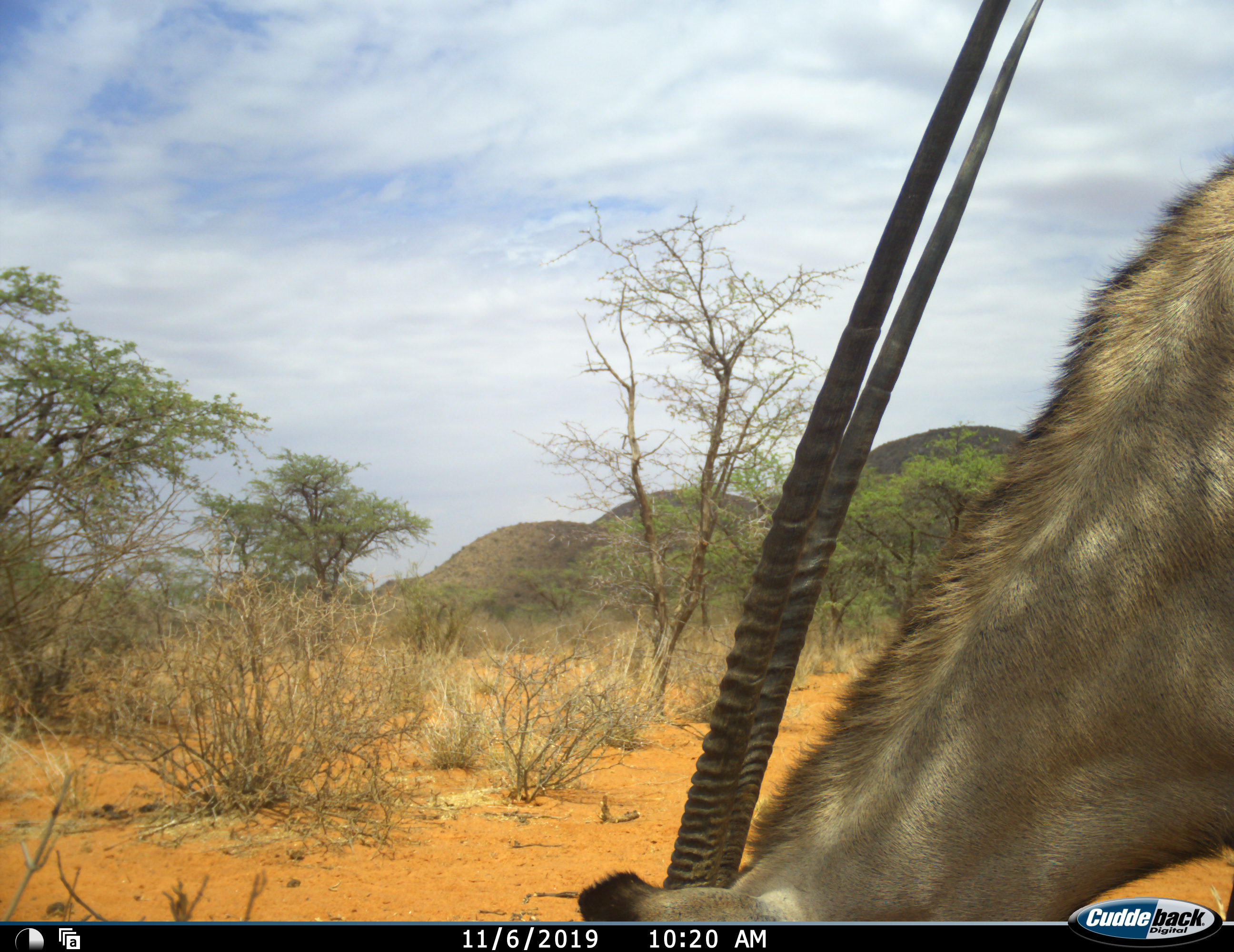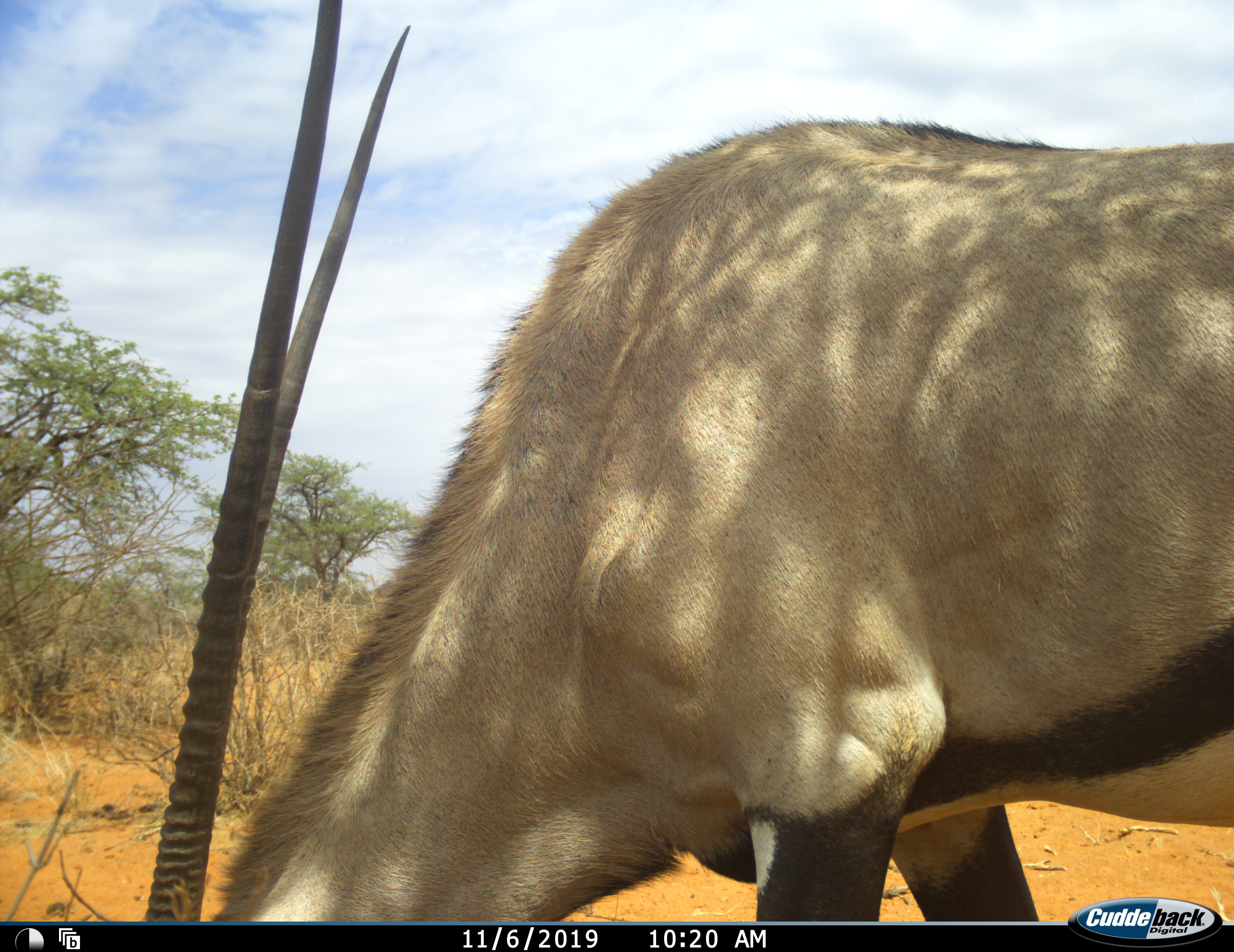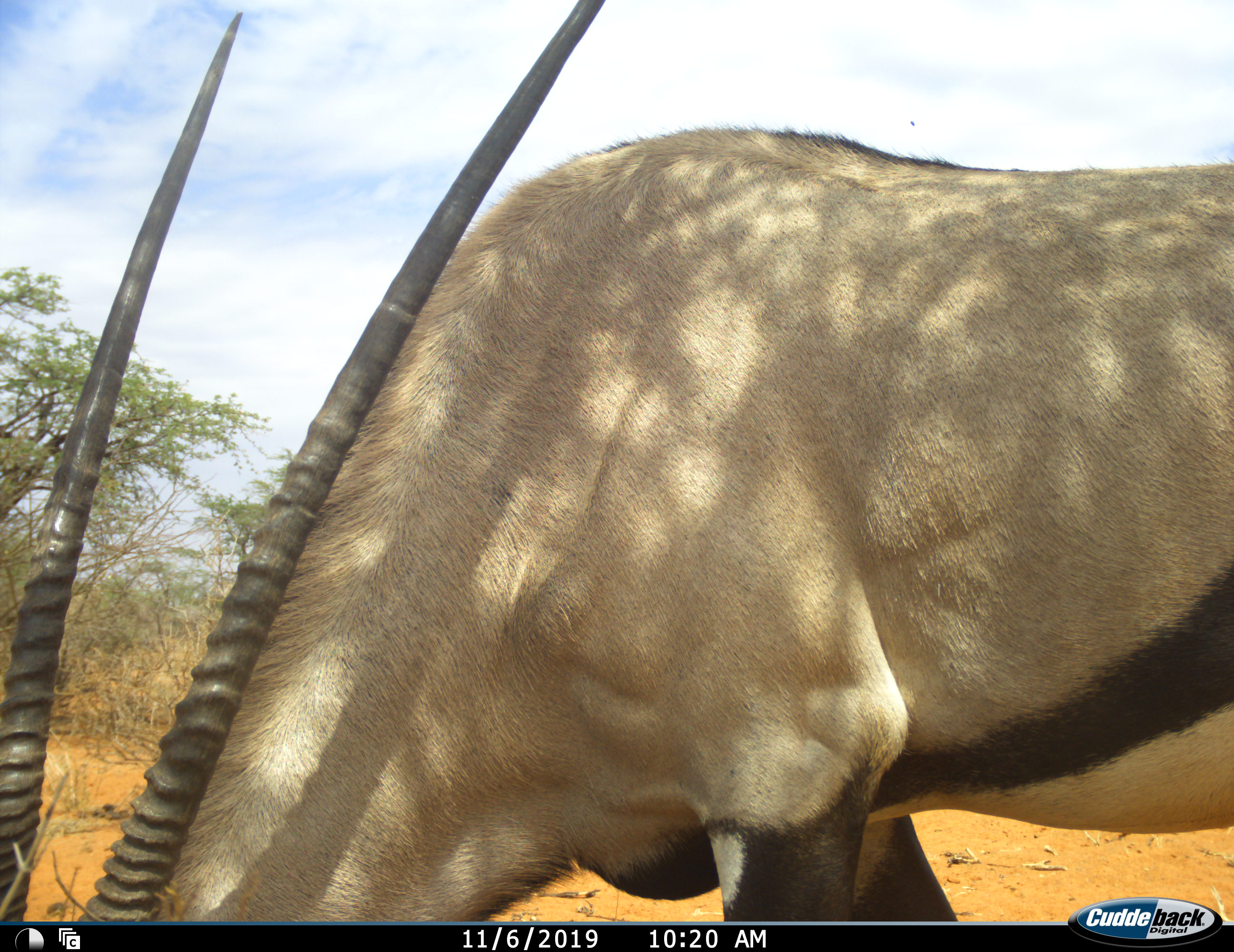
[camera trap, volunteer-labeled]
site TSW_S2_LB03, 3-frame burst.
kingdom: Animalia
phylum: Chordata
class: Mammalia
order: Artiodactyla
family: Bovidae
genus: Oryx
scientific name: Oryx gazella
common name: gemsbok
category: oryx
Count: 1.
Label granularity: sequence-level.